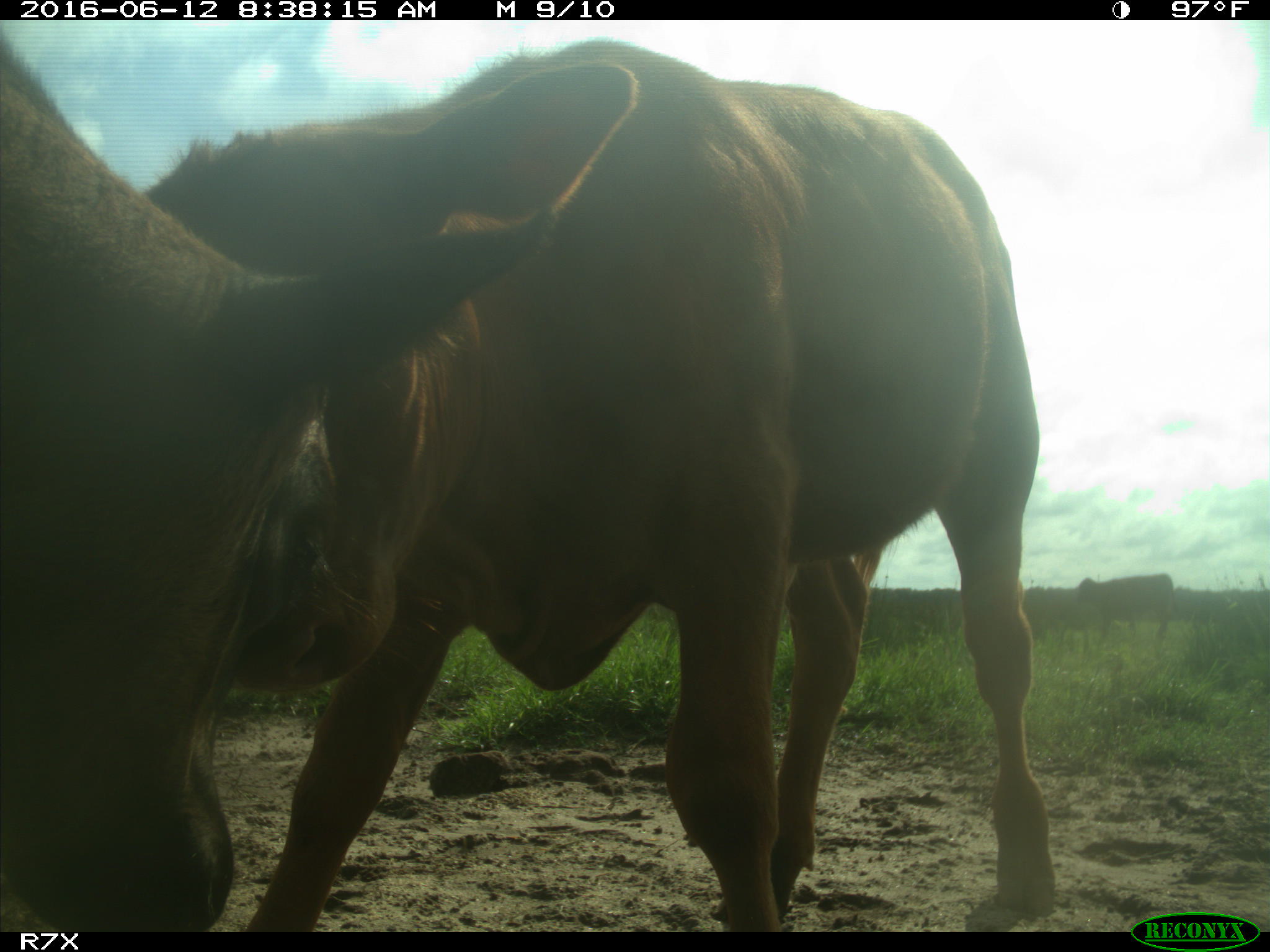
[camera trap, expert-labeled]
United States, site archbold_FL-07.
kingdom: Animalia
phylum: Chordata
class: Mammalia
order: Artiodactyla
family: Bovidae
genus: Bos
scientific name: Bos taurus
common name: domestic cow